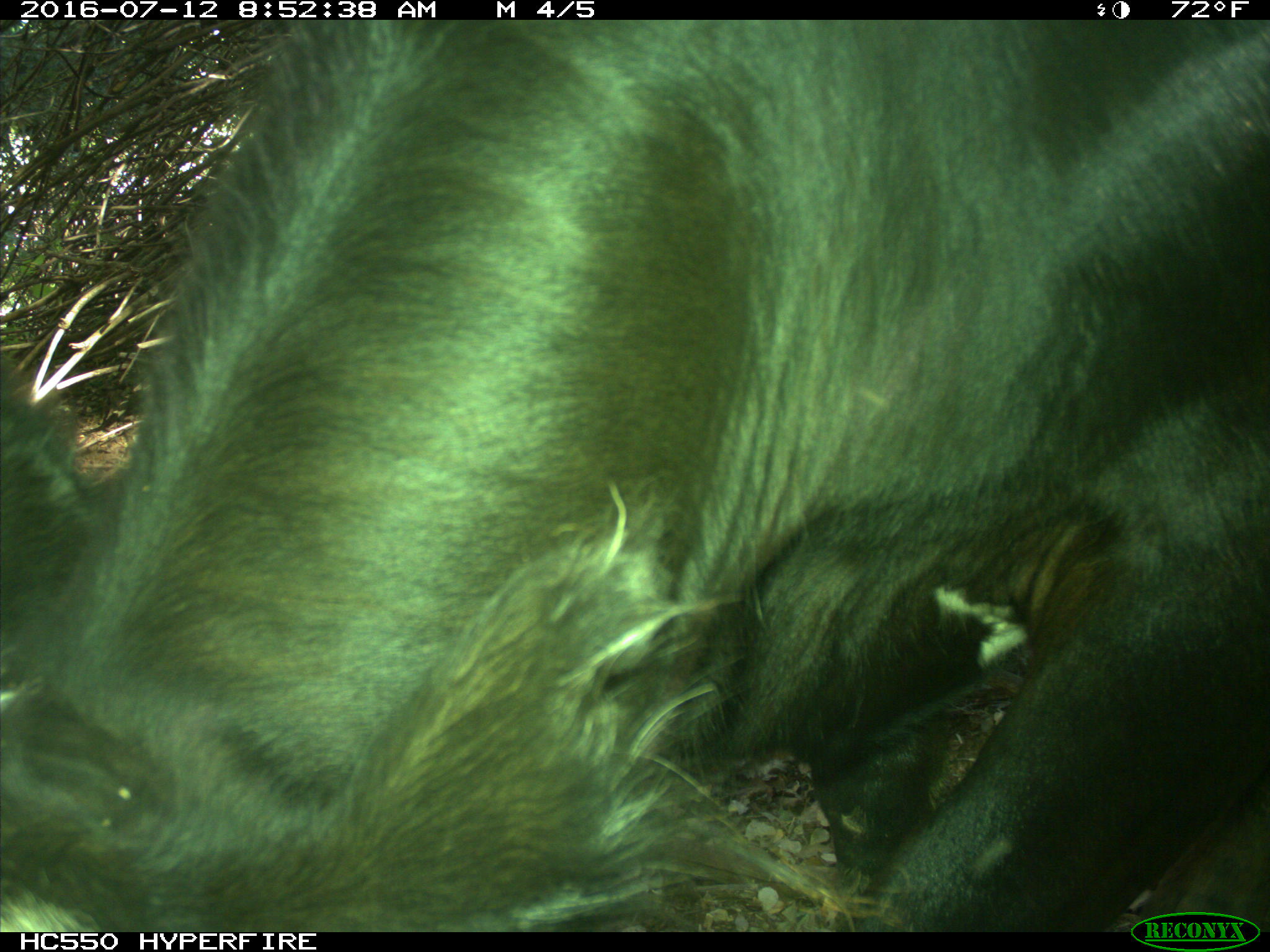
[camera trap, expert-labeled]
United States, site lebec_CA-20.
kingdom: Animalia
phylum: Chordata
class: Mammalia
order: Artiodactyla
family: Bovidae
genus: Bos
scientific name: Bos taurus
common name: domestic cow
Bos taurus (domestic cow).